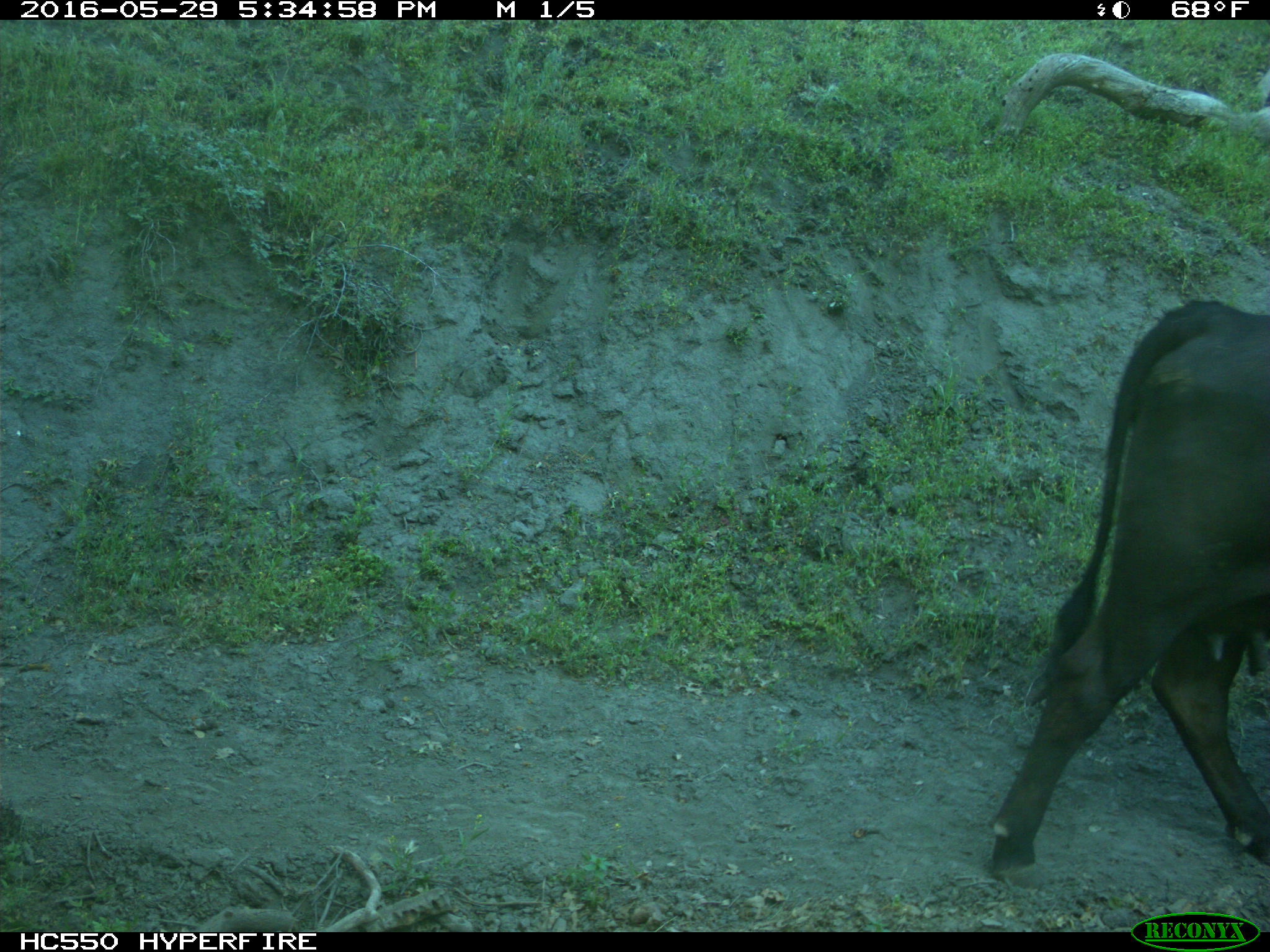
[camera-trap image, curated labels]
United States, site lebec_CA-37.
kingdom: Animalia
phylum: Chordata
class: Mammalia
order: Artiodactyla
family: Bovidae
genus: Bos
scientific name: Bos taurus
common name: domestic cow